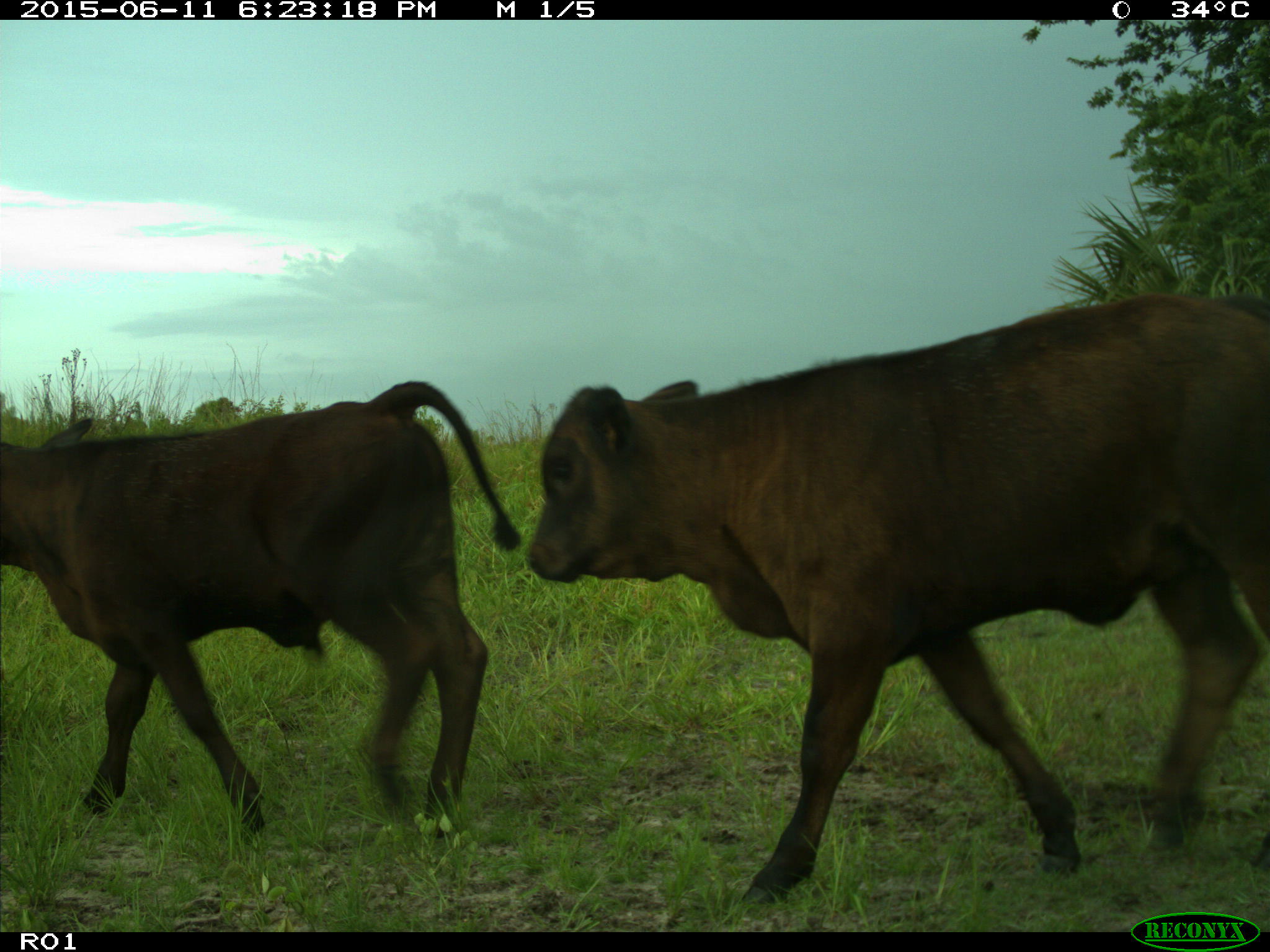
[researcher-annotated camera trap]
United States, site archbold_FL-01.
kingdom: Animalia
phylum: Chordata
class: Mammalia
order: Artiodactyla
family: Bovidae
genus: Bos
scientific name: Bos taurus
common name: domestic cow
Bos taurus (domestic cow).